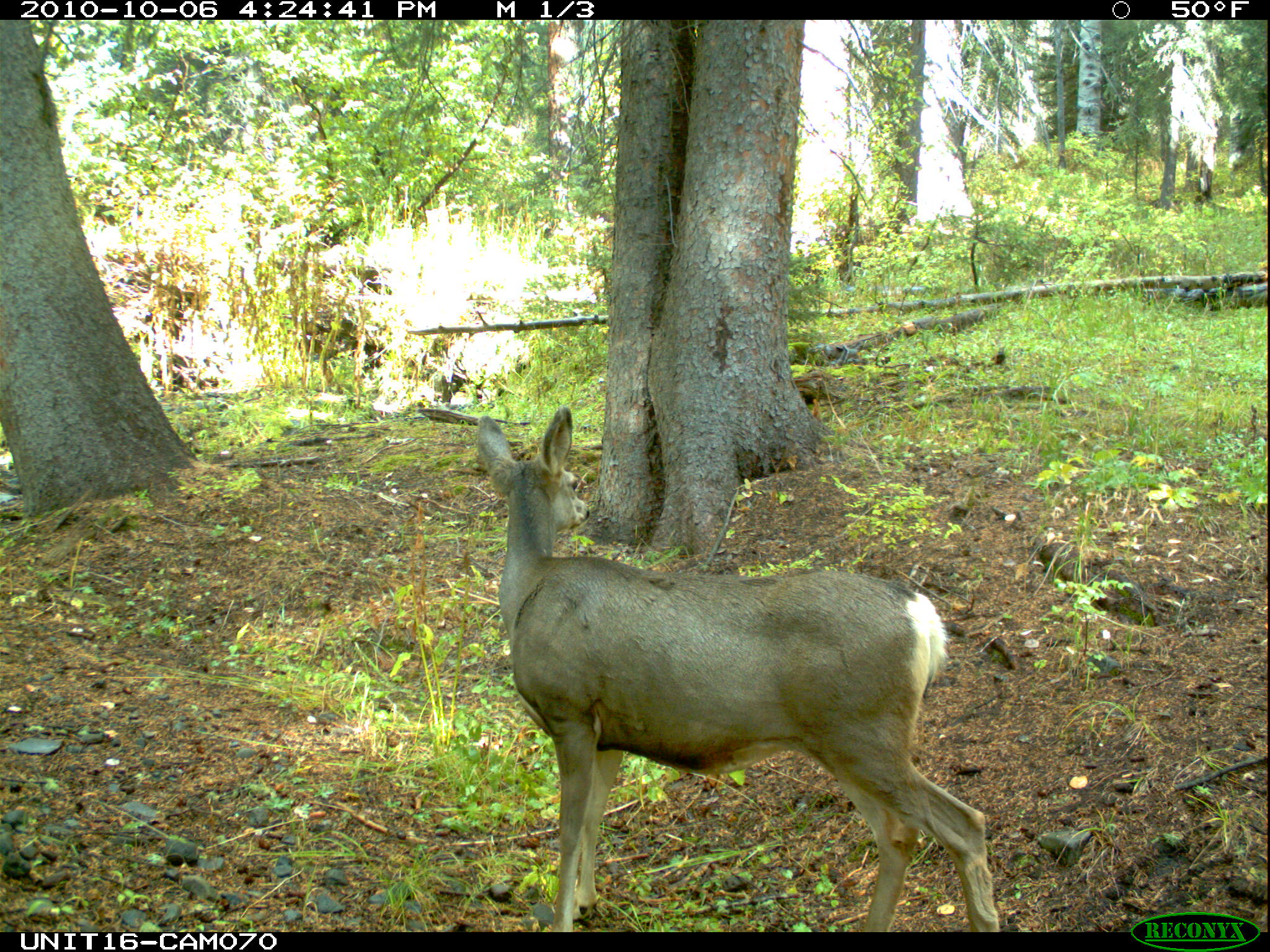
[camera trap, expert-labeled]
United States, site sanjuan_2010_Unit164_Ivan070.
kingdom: Animalia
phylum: Chordata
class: Mammalia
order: Artiodactyla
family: Cervidae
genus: Odocoileus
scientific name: Odocoileus hemionus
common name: mule deer